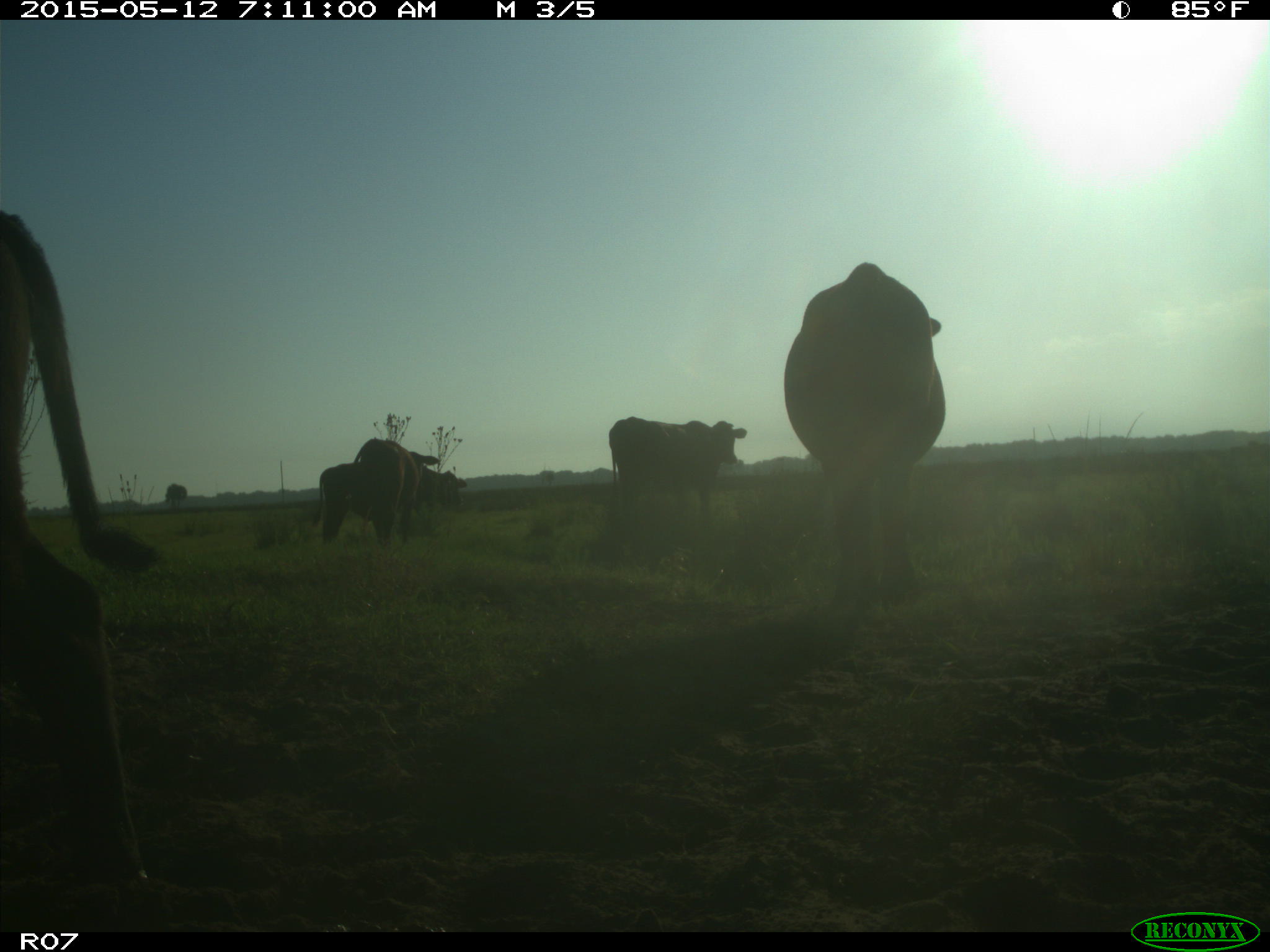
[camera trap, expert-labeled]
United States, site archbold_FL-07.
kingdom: Animalia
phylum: Chordata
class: Mammalia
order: Artiodactyla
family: Bovidae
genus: Bos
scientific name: Bos taurus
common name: domestic cow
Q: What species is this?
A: Bos taurus (domestic cow).